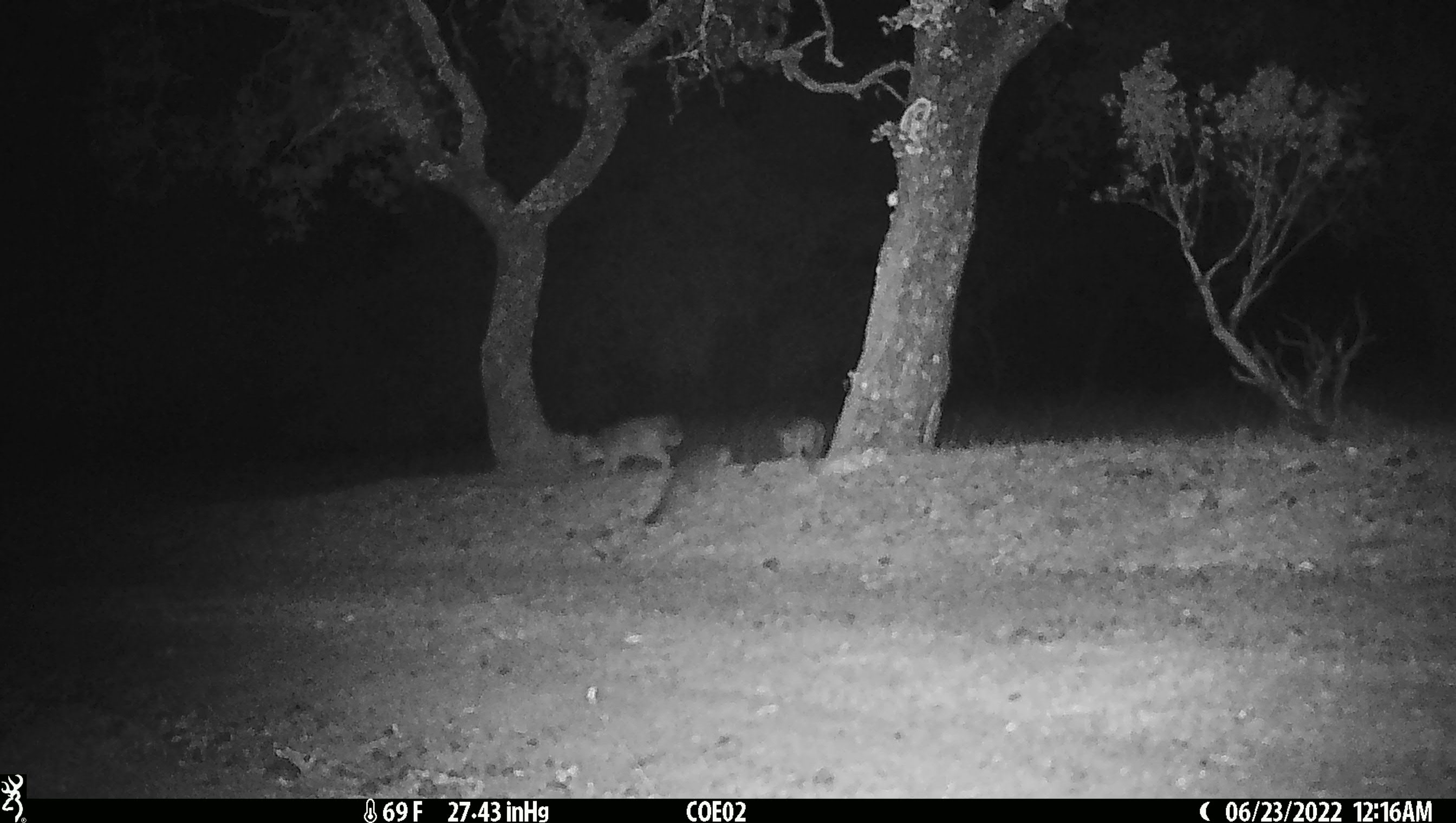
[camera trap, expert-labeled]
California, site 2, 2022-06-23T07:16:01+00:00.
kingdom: Animalia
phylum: Chordata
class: Mammalia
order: Carnivora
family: Canidae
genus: Urocyon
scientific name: Urocyon cinereoargenteus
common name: gray fox